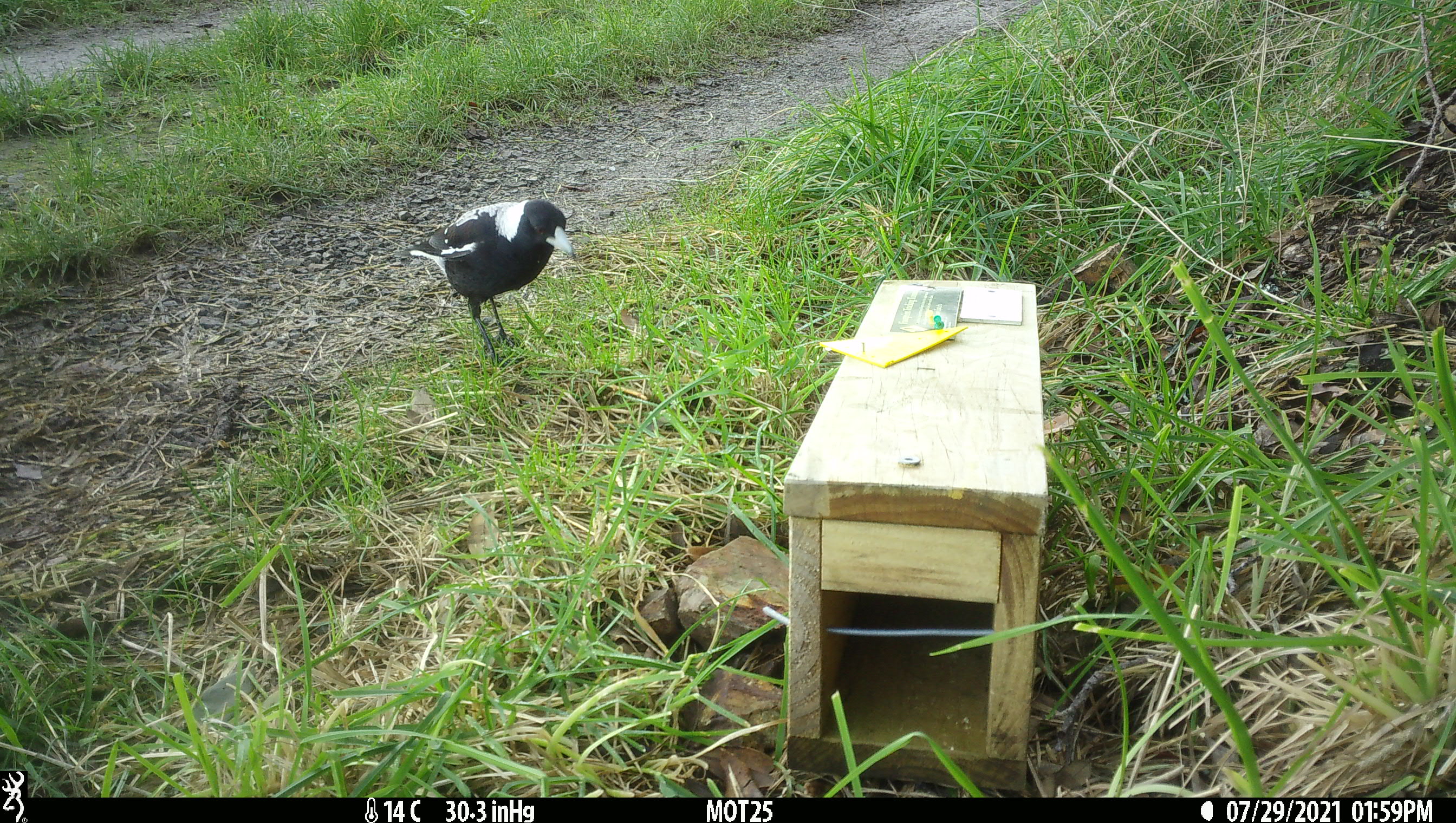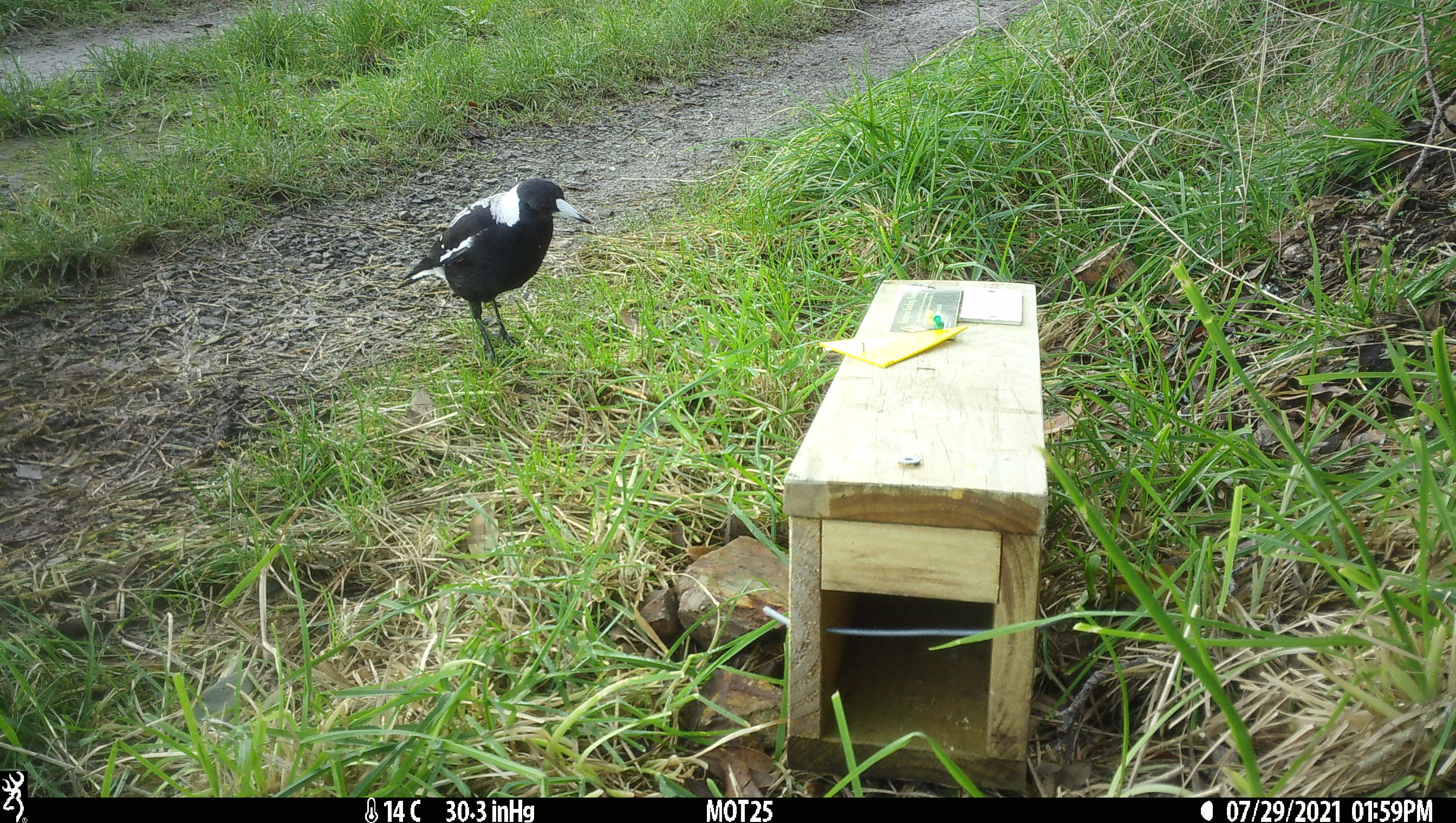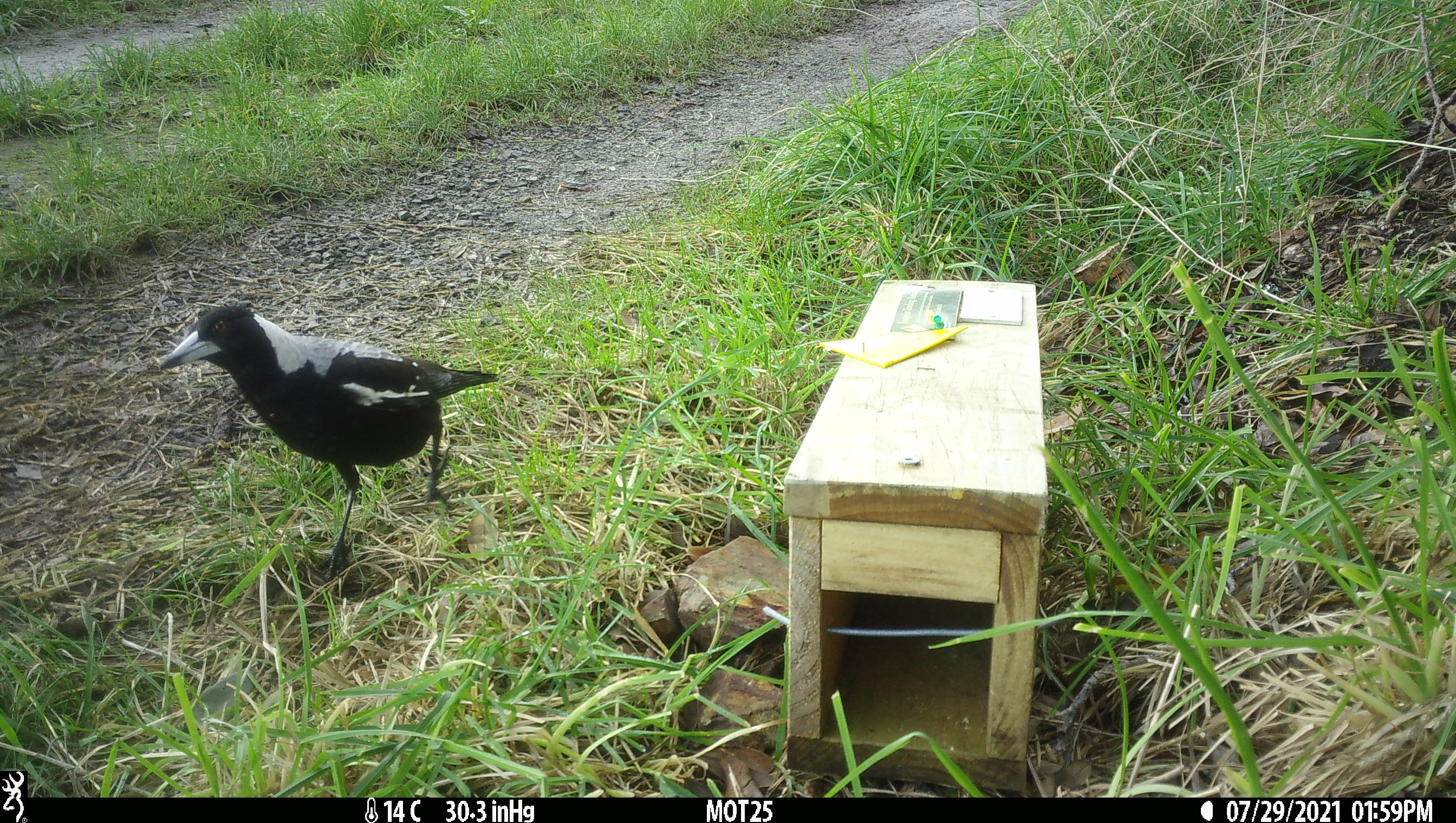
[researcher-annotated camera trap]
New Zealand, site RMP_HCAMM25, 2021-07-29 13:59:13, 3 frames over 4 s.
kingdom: Animalia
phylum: Chordata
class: Aves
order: Passeriformes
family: Artamidae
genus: Gymnorhina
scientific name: Gymnorhina tibicen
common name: australian magpie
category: magpie